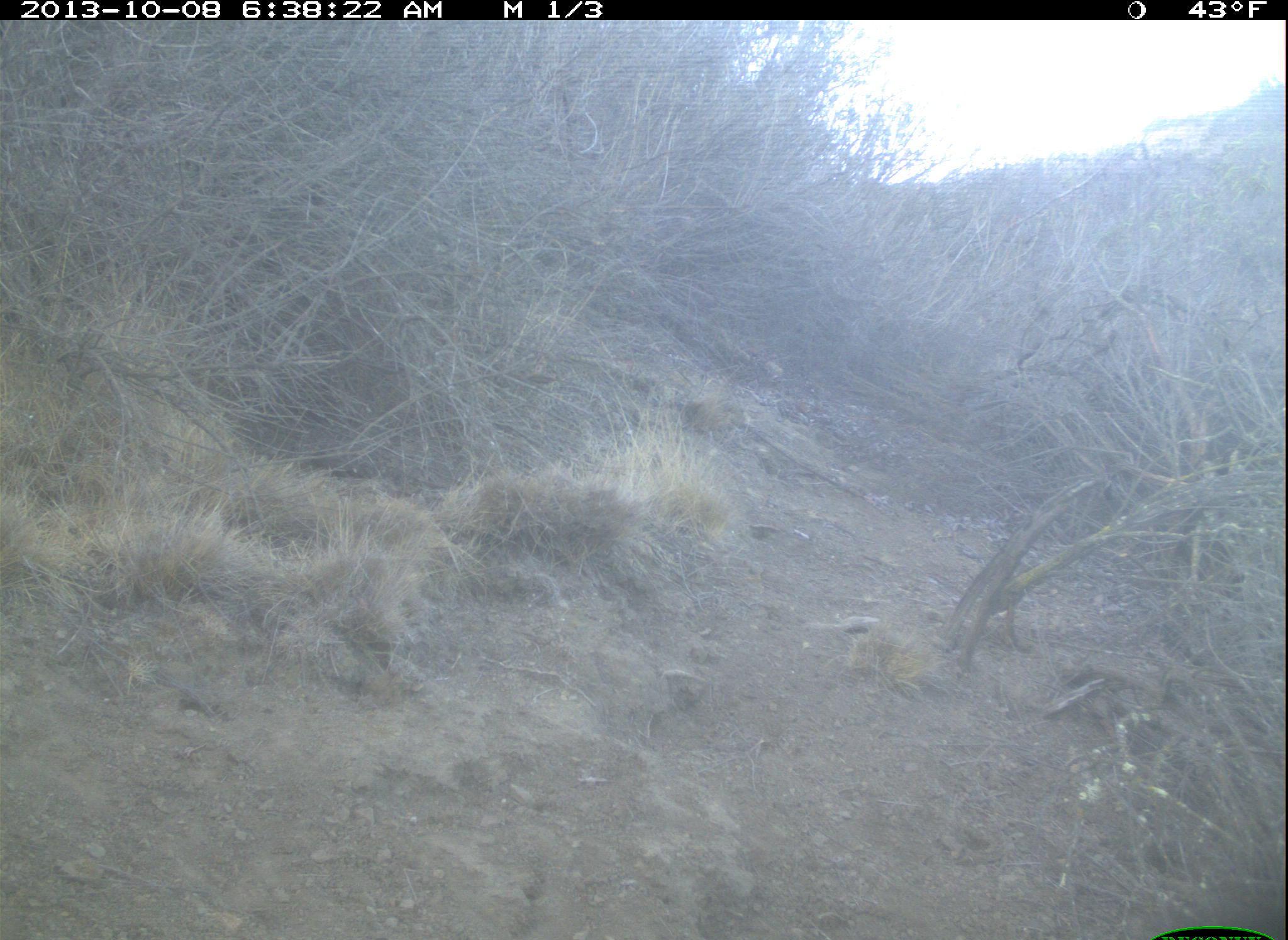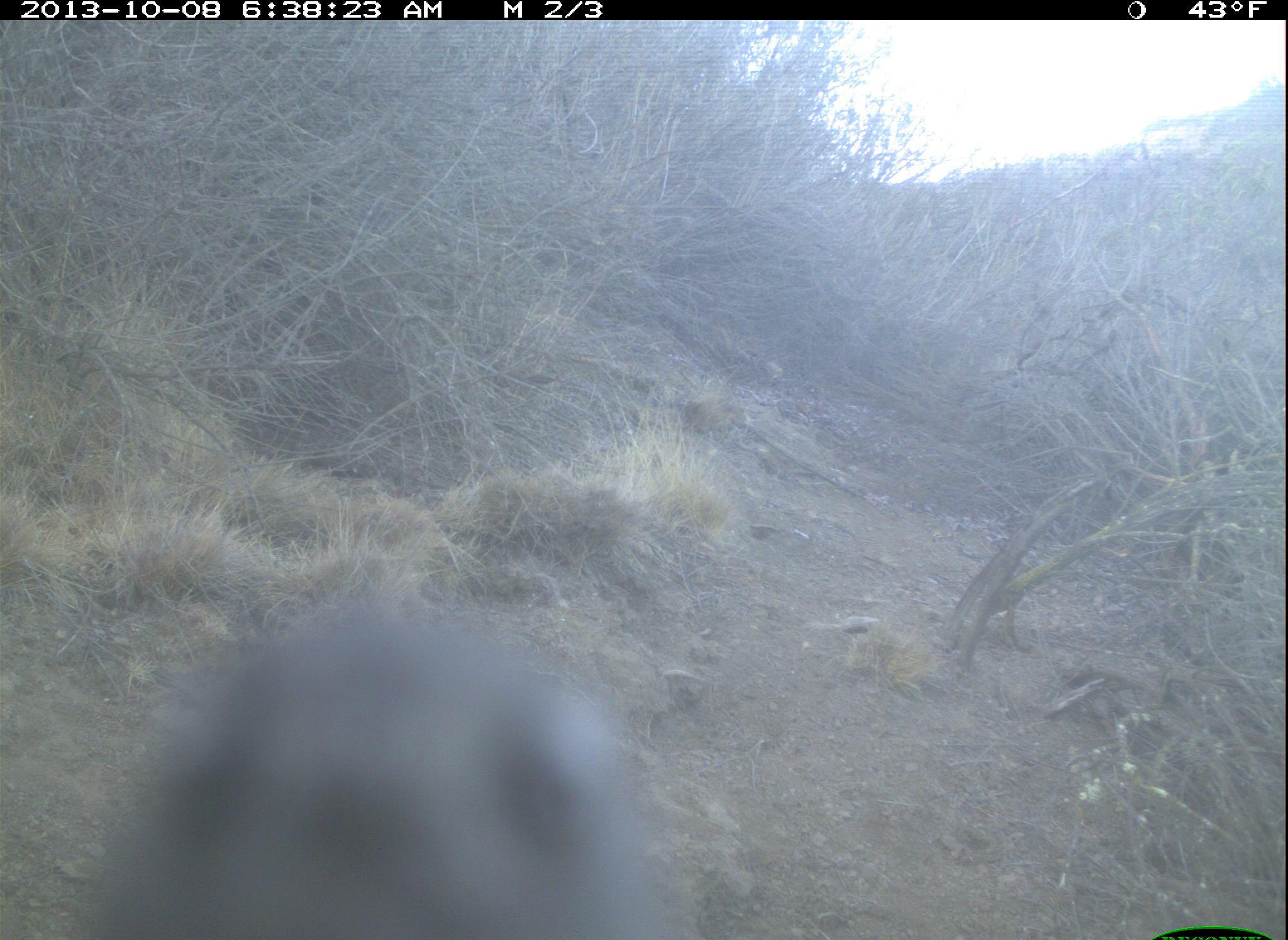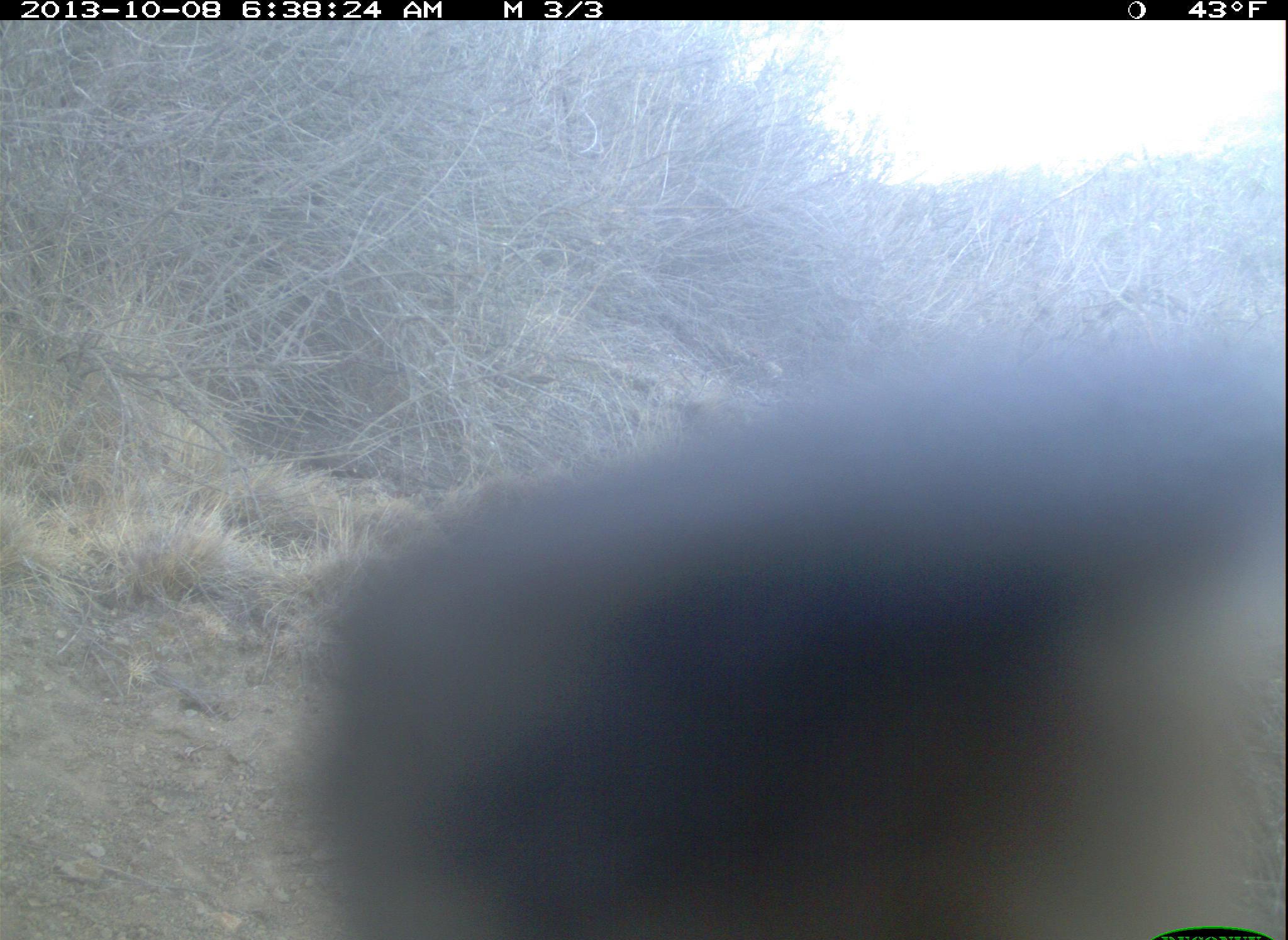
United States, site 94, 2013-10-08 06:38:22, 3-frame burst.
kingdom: Animalia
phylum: Chordata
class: Aves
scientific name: Aves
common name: bird